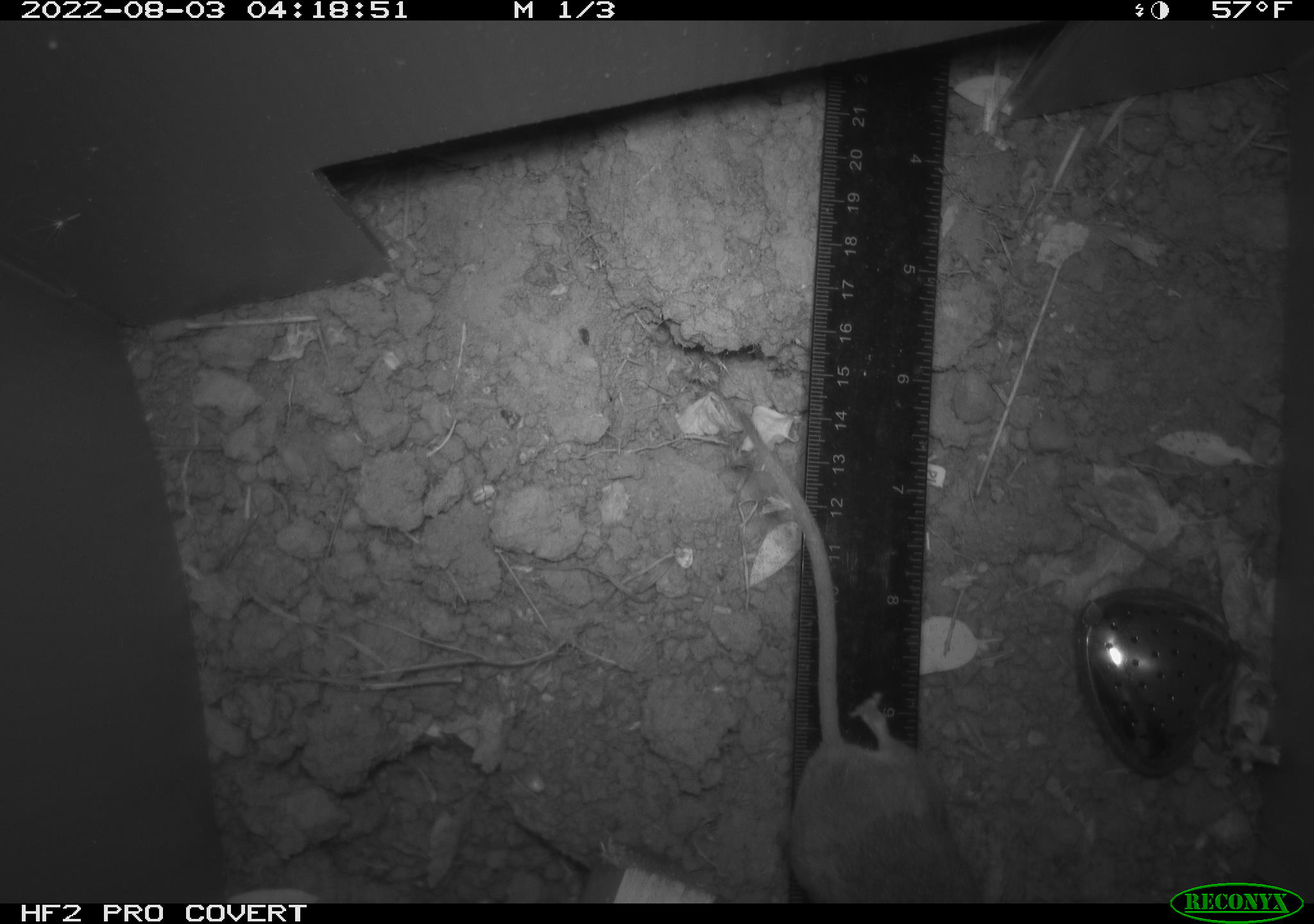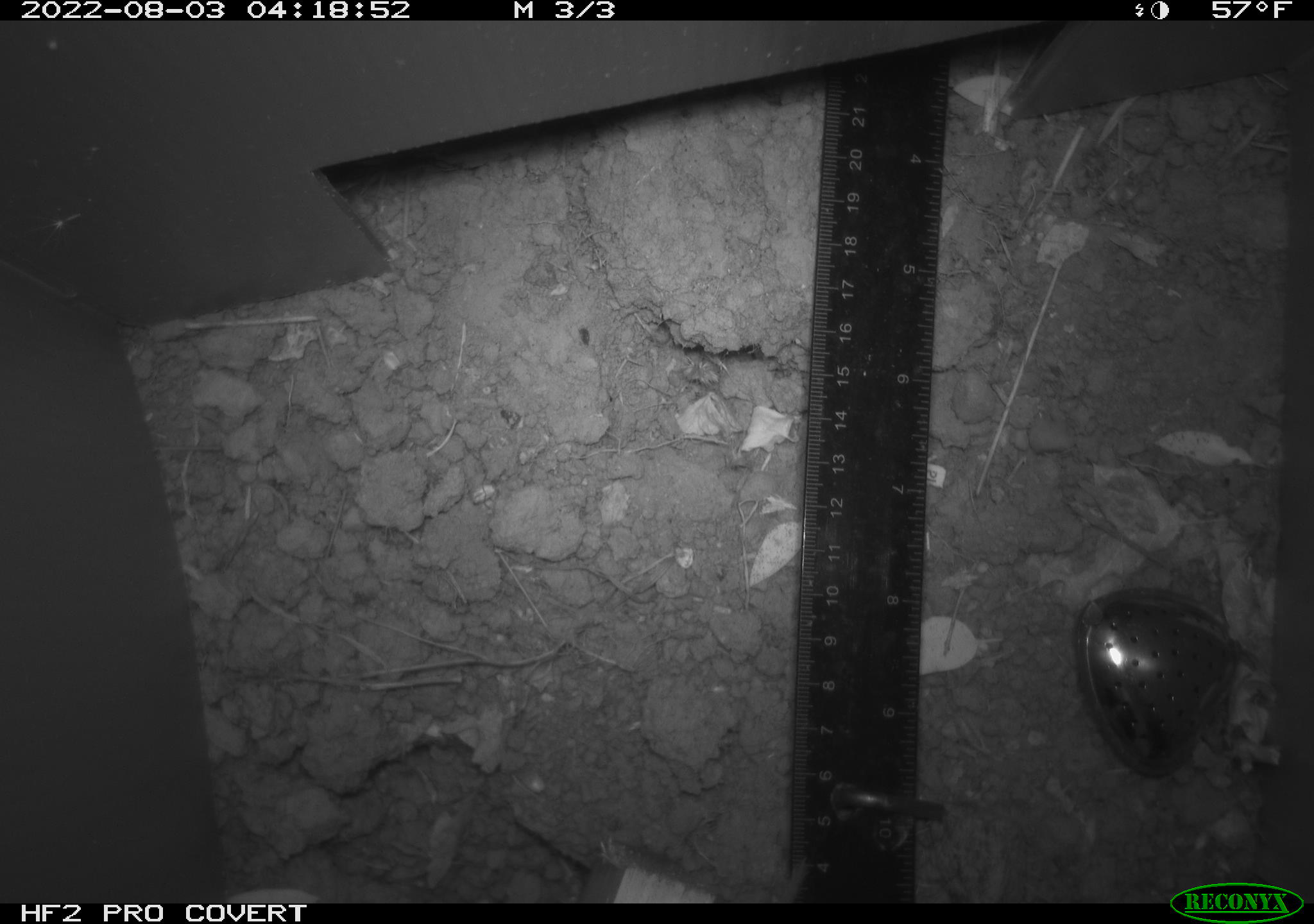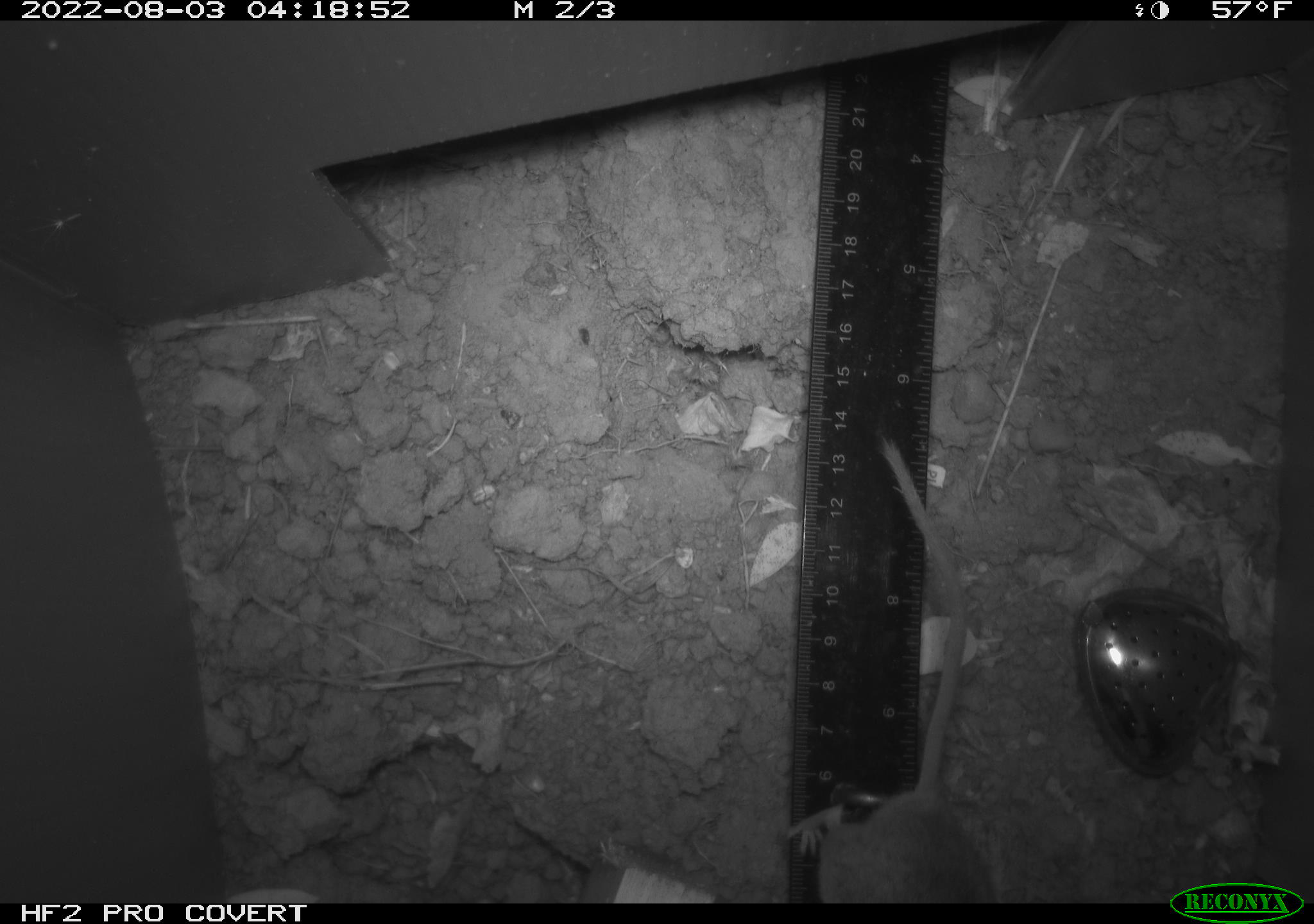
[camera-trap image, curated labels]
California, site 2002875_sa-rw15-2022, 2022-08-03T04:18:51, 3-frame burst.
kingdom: Animalia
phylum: Chordata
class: Mammalia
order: Rodentia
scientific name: Rodentia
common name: mouse species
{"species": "mouse species (Rodentia)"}